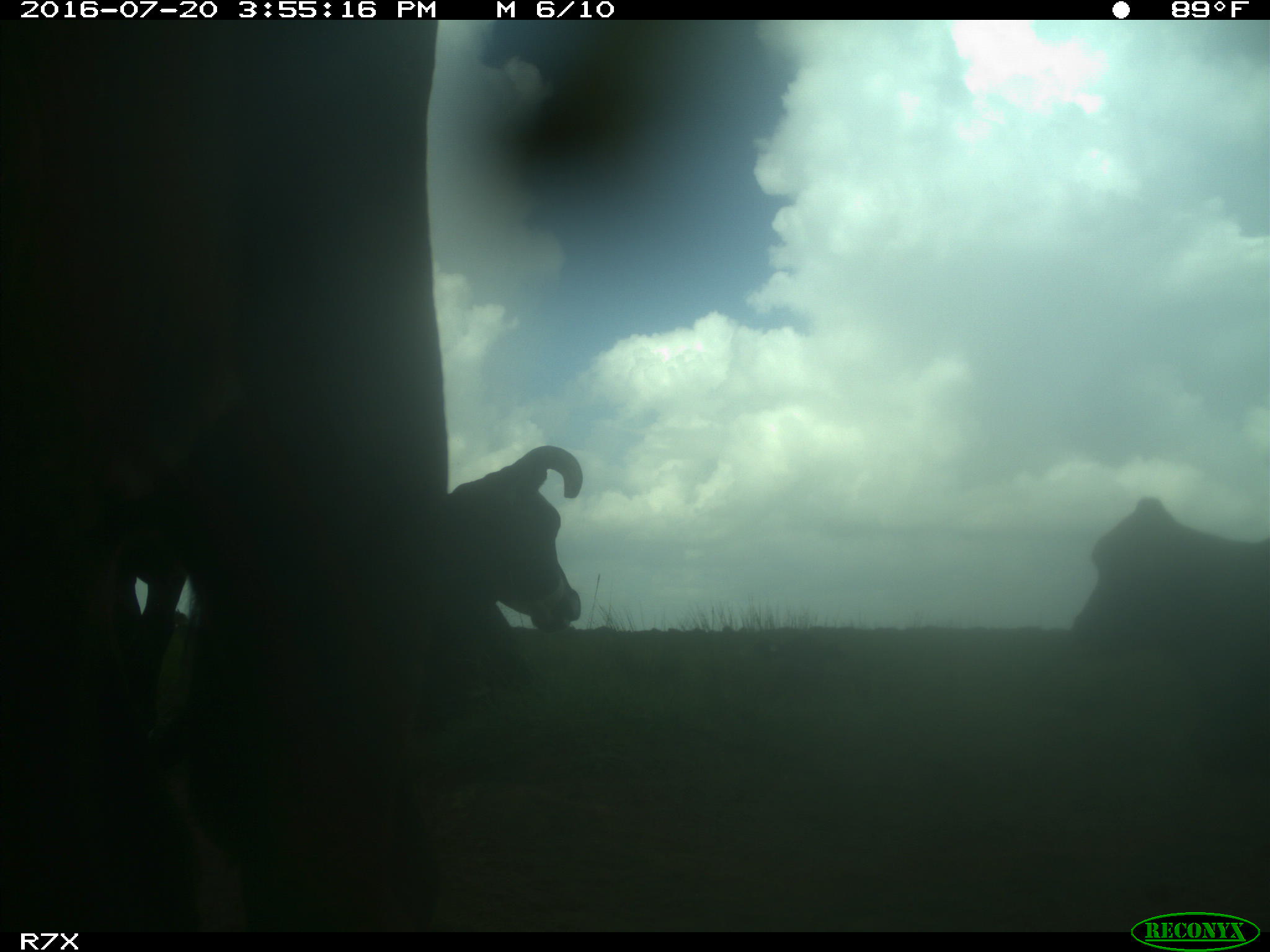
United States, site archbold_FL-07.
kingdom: Animalia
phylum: Chordata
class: Mammalia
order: Artiodactyla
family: Bovidae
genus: Bos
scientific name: Bos taurus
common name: domestic cow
Bos taurus (domestic cow).